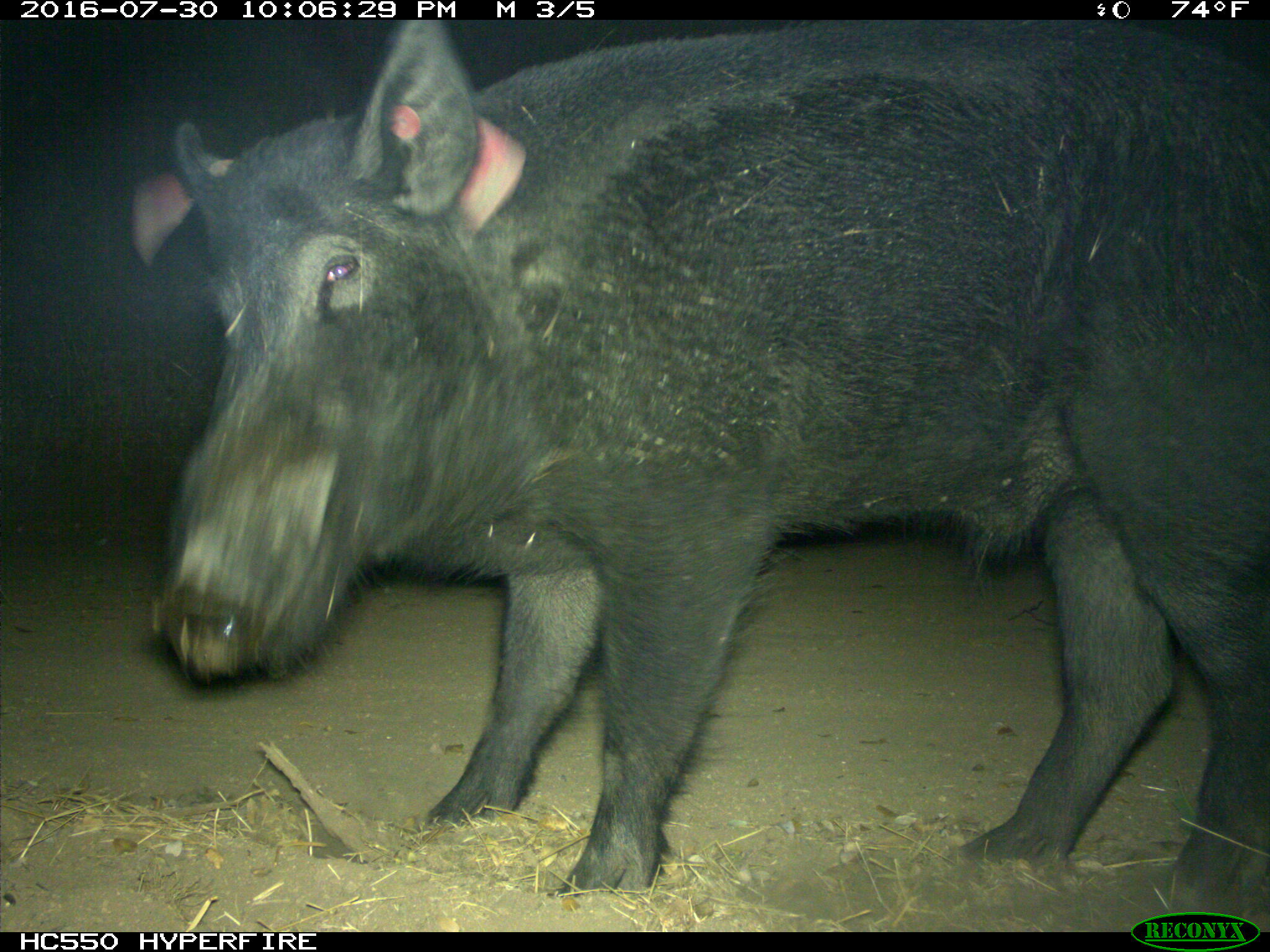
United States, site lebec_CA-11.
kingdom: Animalia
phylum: Chordata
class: Mammalia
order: Artiodactyla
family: Suidae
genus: Sus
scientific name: Sus scrofa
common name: wild boar